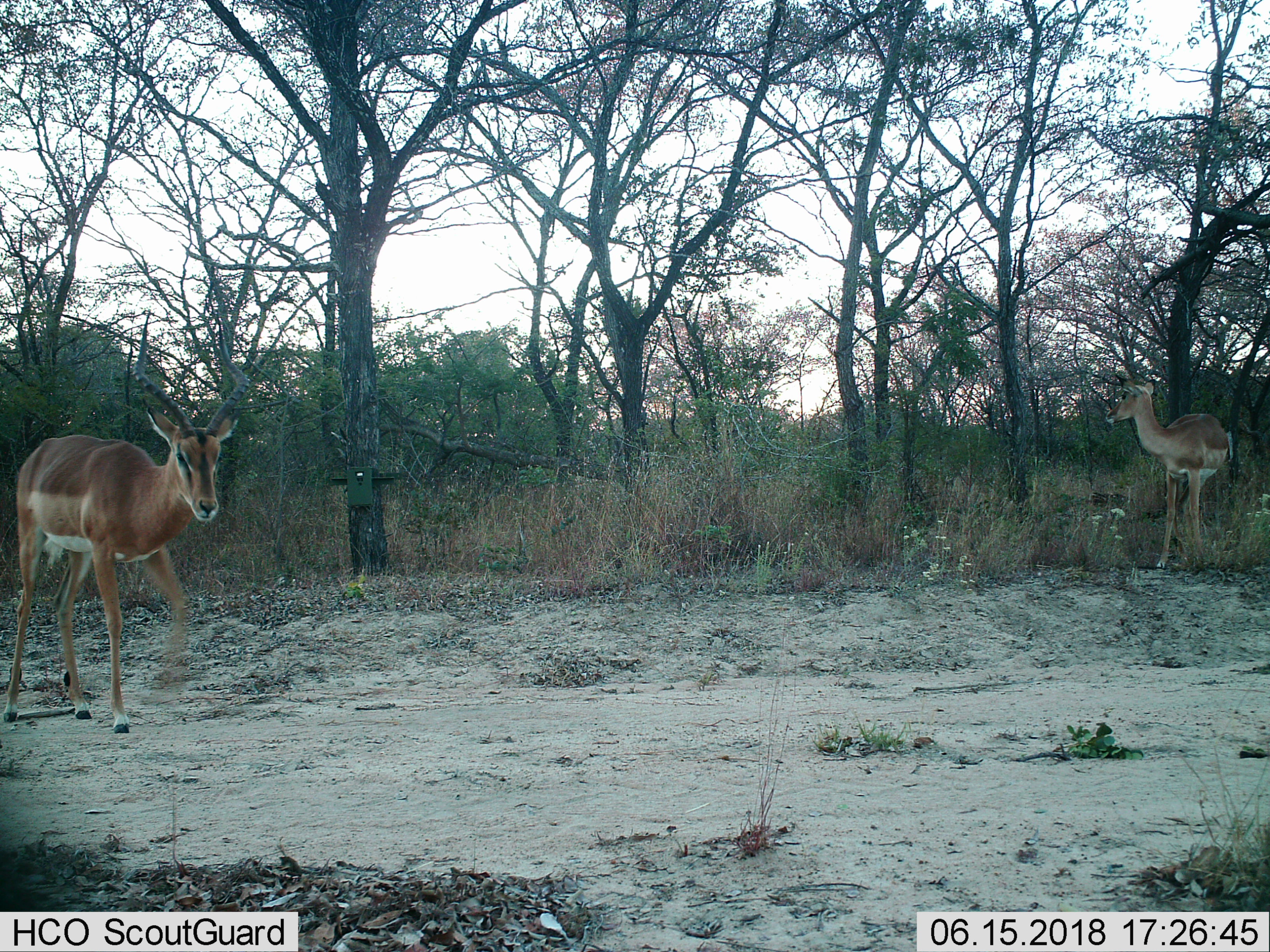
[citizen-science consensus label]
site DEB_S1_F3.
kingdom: Animalia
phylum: Chordata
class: Mammalia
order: Artiodactyla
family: Bovidae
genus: Aepyceros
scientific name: Aepyceros melampus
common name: impala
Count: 2.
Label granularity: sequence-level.